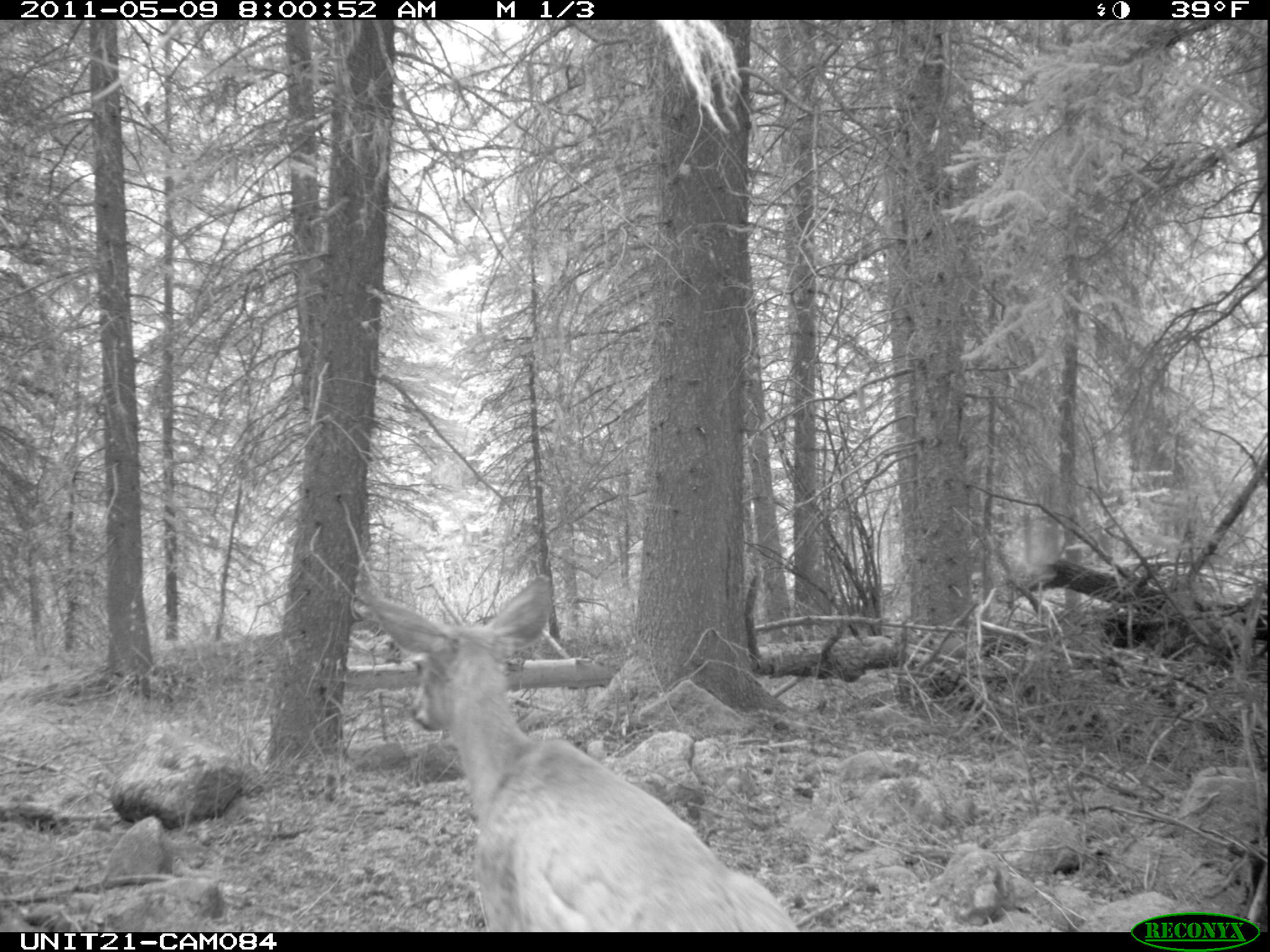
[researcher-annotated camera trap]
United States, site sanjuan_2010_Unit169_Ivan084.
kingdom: Animalia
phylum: Chordata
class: Mammalia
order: Artiodactyla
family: Cervidae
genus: Odocoileus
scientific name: Odocoileus hemionus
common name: mule deer